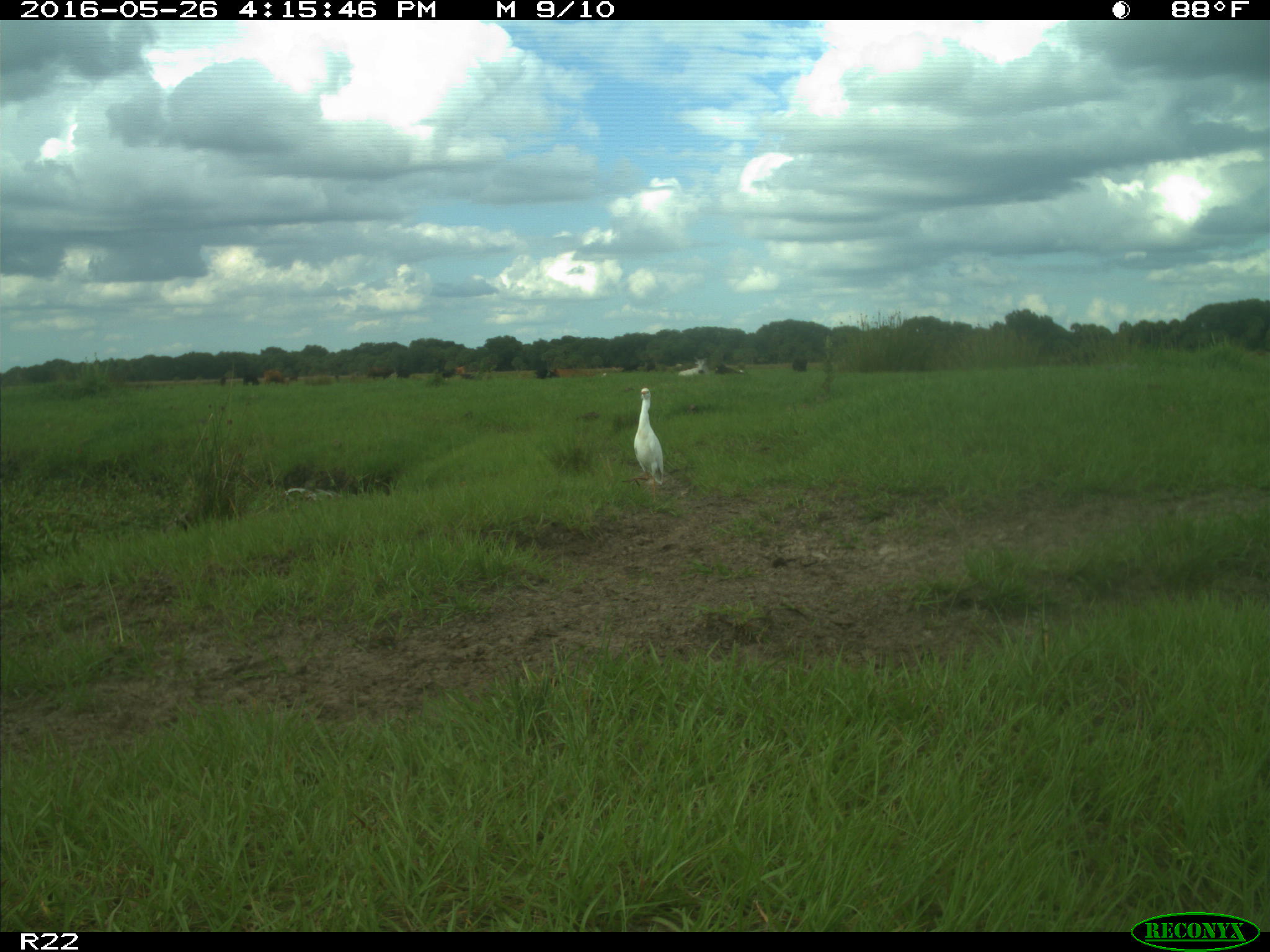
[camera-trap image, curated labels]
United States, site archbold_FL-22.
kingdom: Animalia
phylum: Chordata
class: Mammalia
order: Artiodactyla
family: Bovidae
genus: Bos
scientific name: Bos taurus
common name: domestic cow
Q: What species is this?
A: Bos taurus (domestic cow).